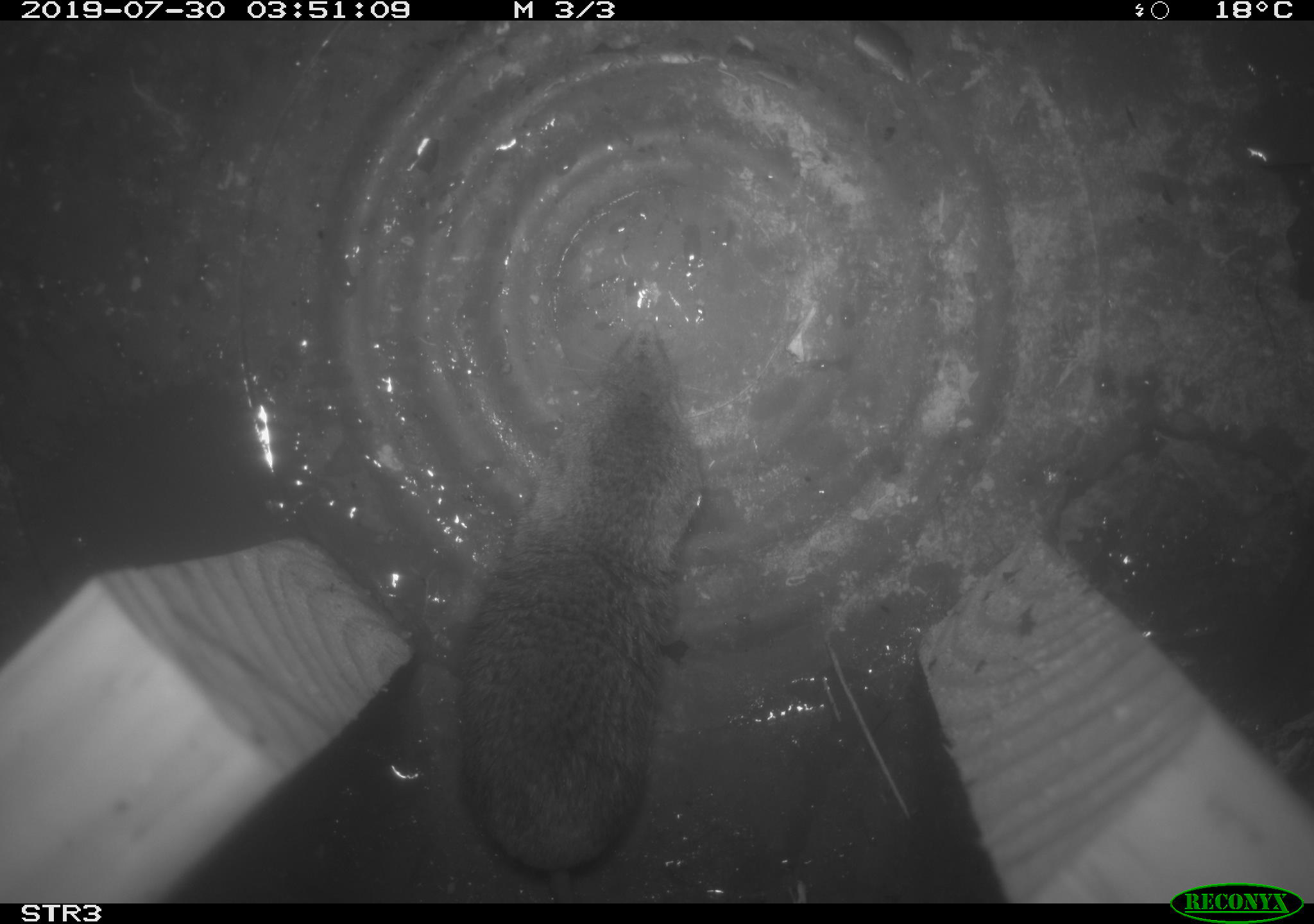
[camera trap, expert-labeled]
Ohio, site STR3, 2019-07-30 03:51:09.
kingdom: Animalia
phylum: Chordata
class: Mammalia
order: Eulipotyphla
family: Soricidae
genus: Blarina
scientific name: Blarina brevicauda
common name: northern short-tailed shrew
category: n. short-tailed shrew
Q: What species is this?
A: N. short-tailed shrew (northern short-tailed shrew) (Blarina brevicauda).